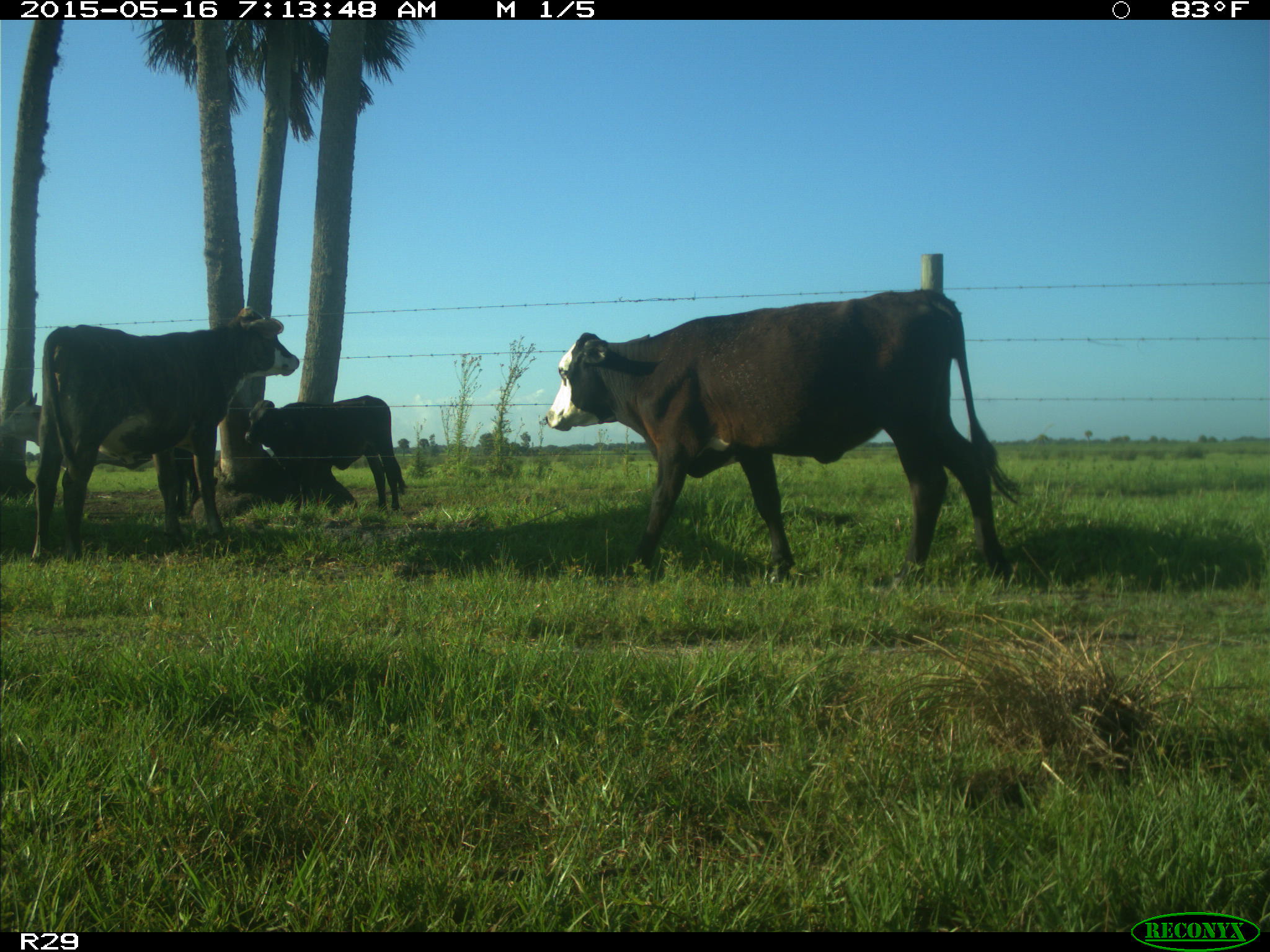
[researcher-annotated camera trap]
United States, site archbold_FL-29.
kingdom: Animalia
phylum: Chordata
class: Mammalia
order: Artiodactyla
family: Bovidae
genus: Bos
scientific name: Bos taurus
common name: domestic cow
Bos taurus (domestic cow).